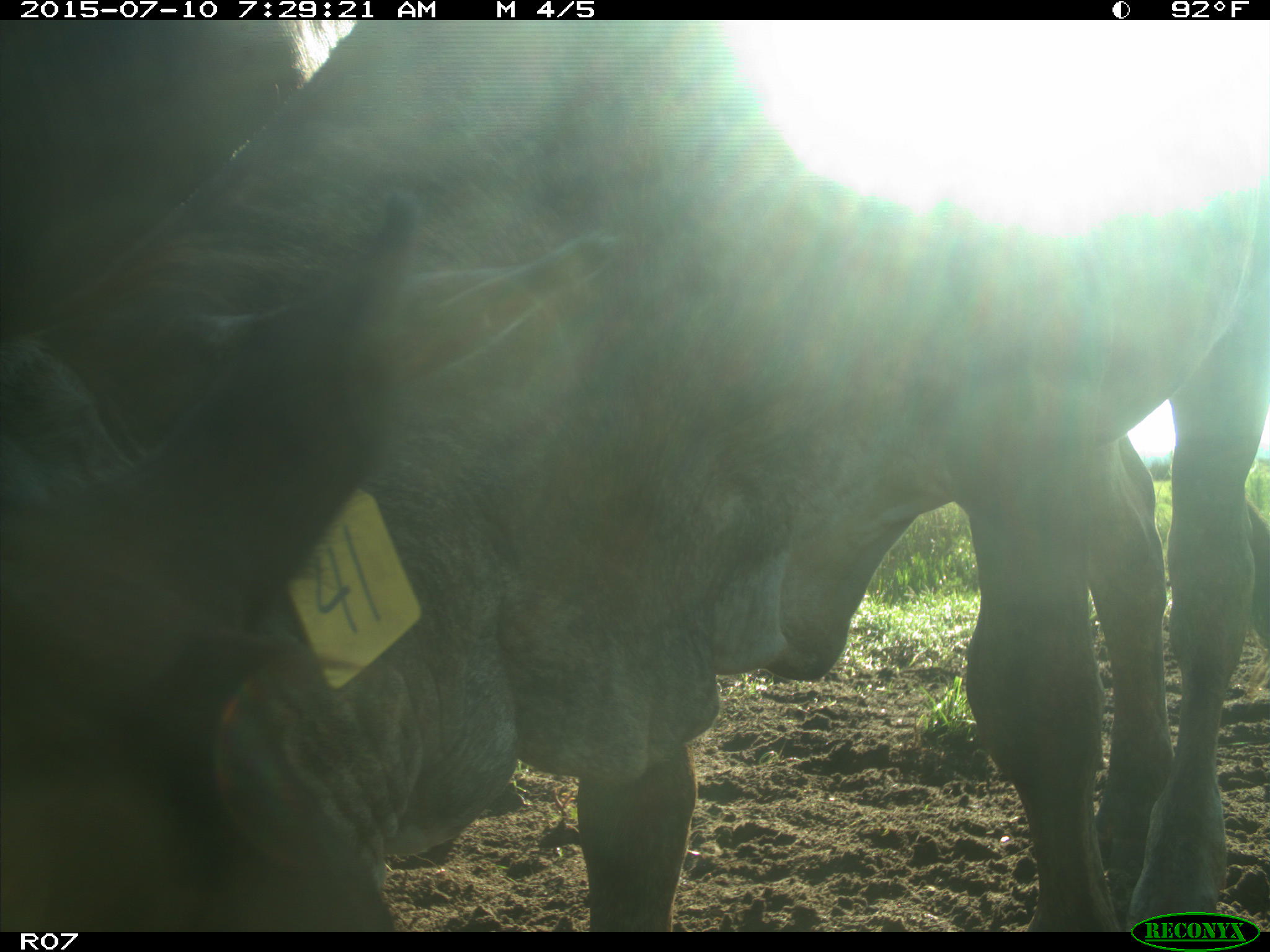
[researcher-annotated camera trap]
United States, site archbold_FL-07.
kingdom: Animalia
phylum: Chordata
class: Mammalia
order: Artiodactyla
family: Bovidae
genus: Bos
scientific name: Bos taurus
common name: domestic cow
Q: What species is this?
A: Bos taurus (domestic cow).